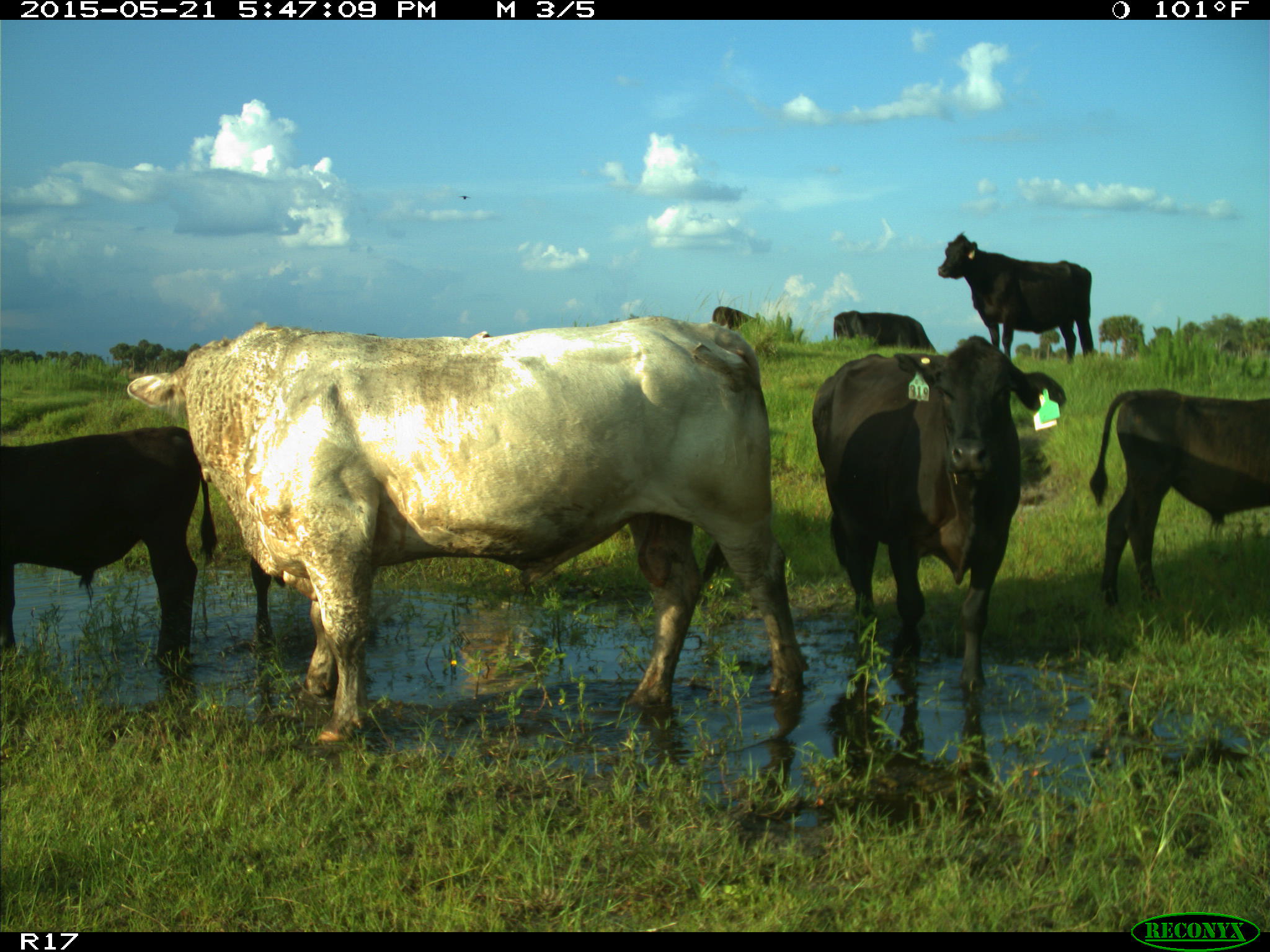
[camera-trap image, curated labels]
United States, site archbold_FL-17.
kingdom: Animalia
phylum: Chordata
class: Mammalia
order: Artiodactyla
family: Bovidae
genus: Bos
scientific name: Bos taurus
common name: domestic cow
Bos taurus (domestic cow).